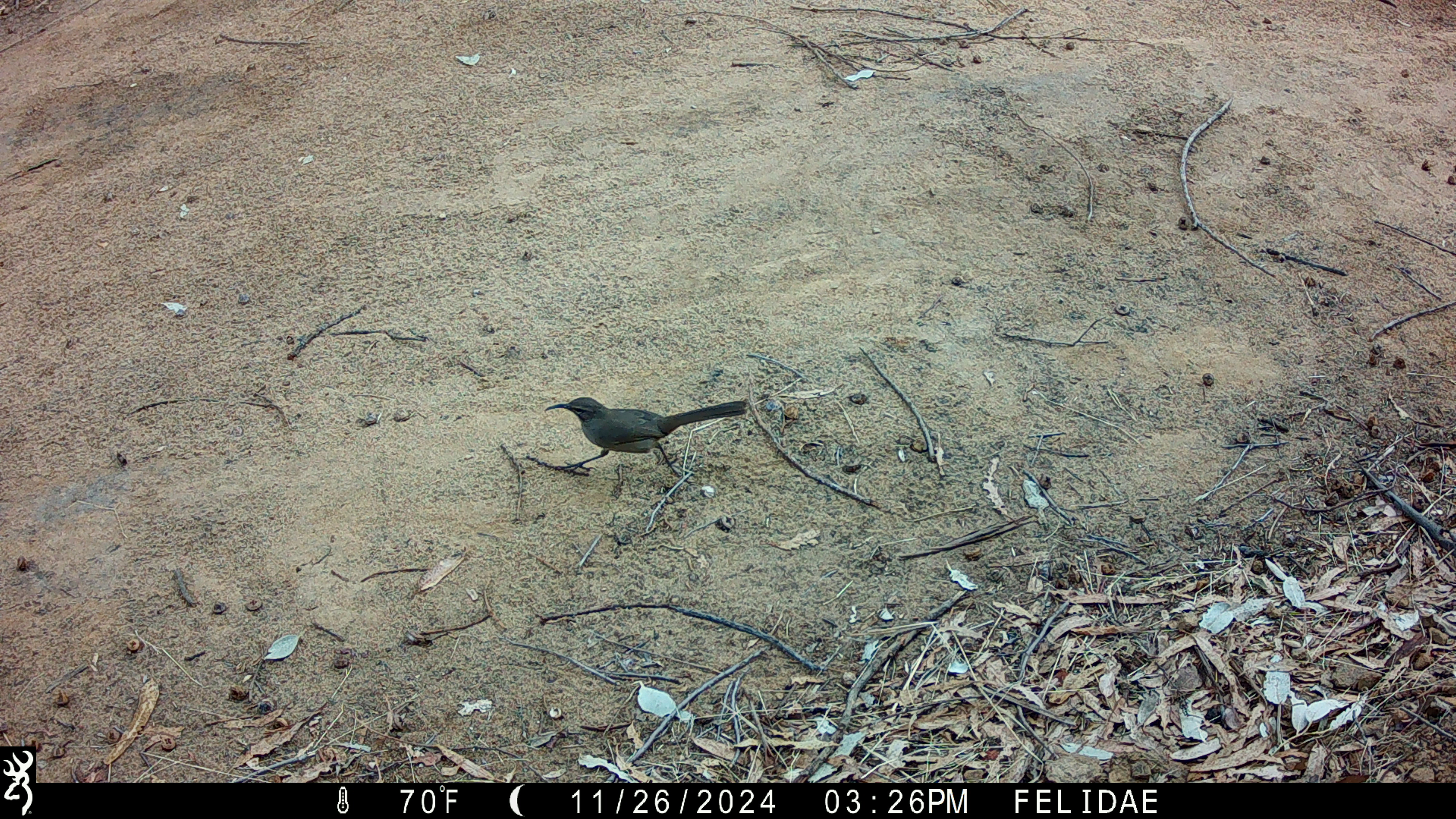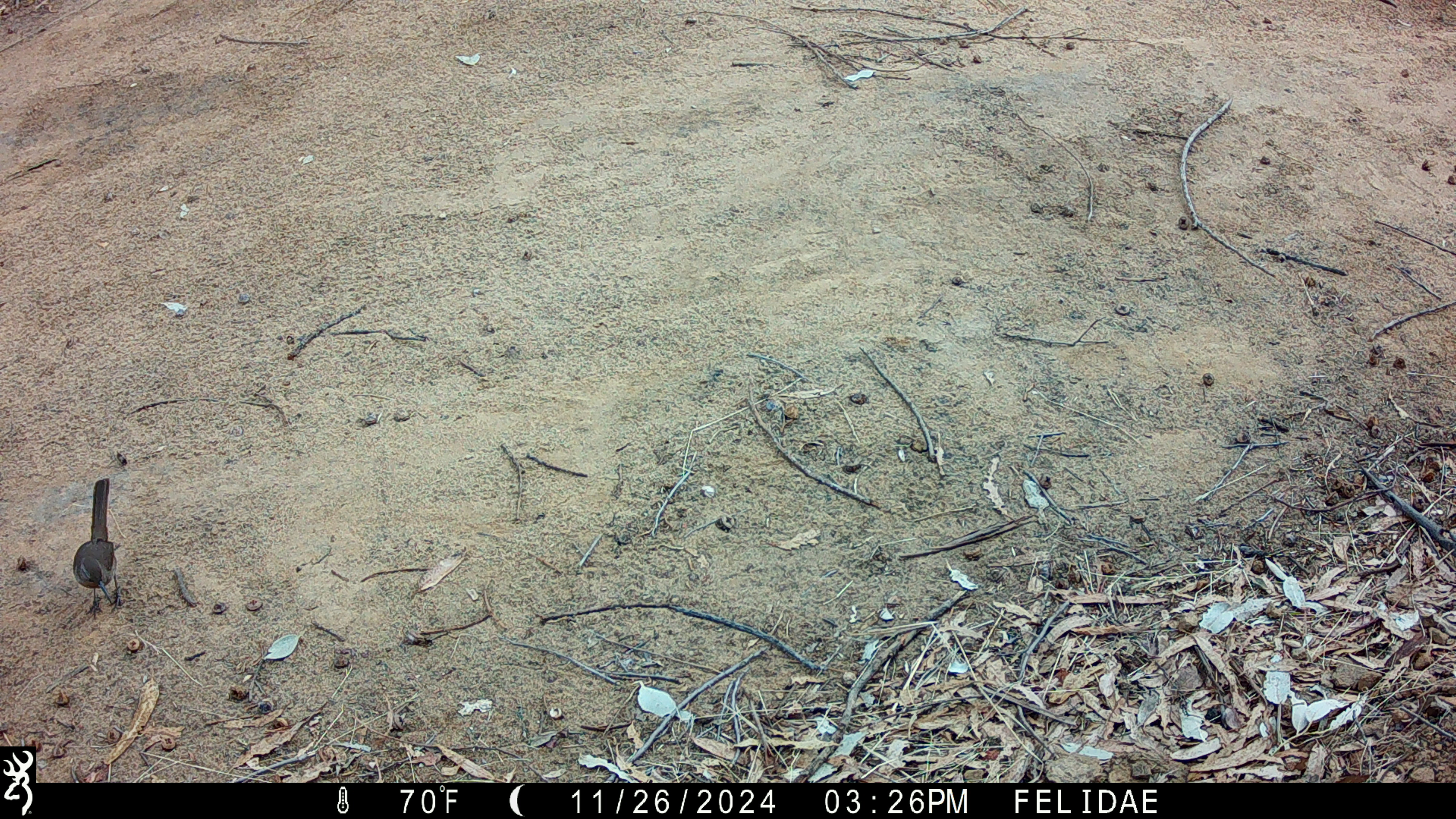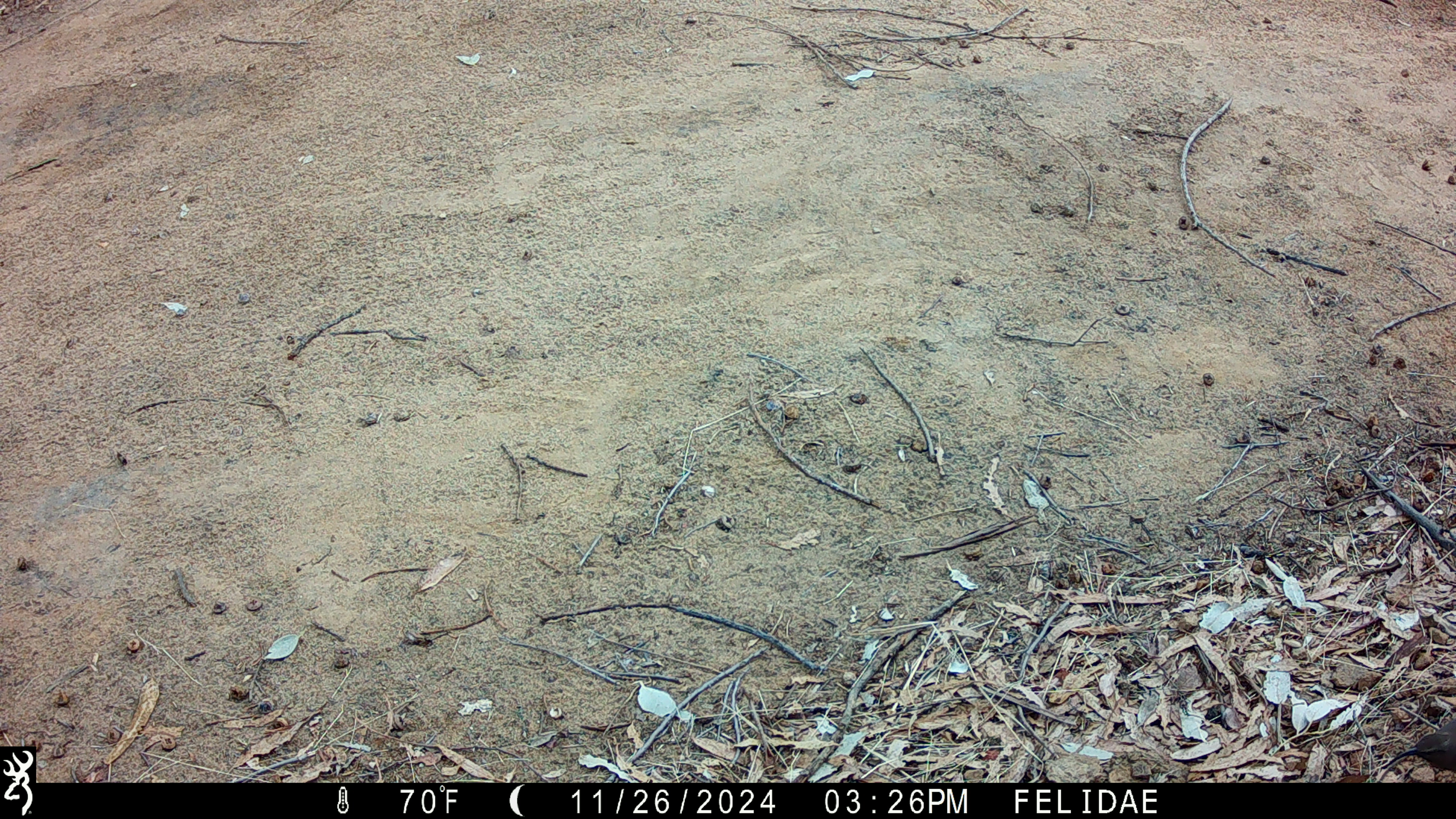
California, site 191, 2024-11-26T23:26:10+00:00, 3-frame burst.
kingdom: Animalia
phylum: Chordata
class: Aves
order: Passeriformes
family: Mimidae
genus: Toxostoma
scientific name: Toxostoma redivivum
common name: california thrasher